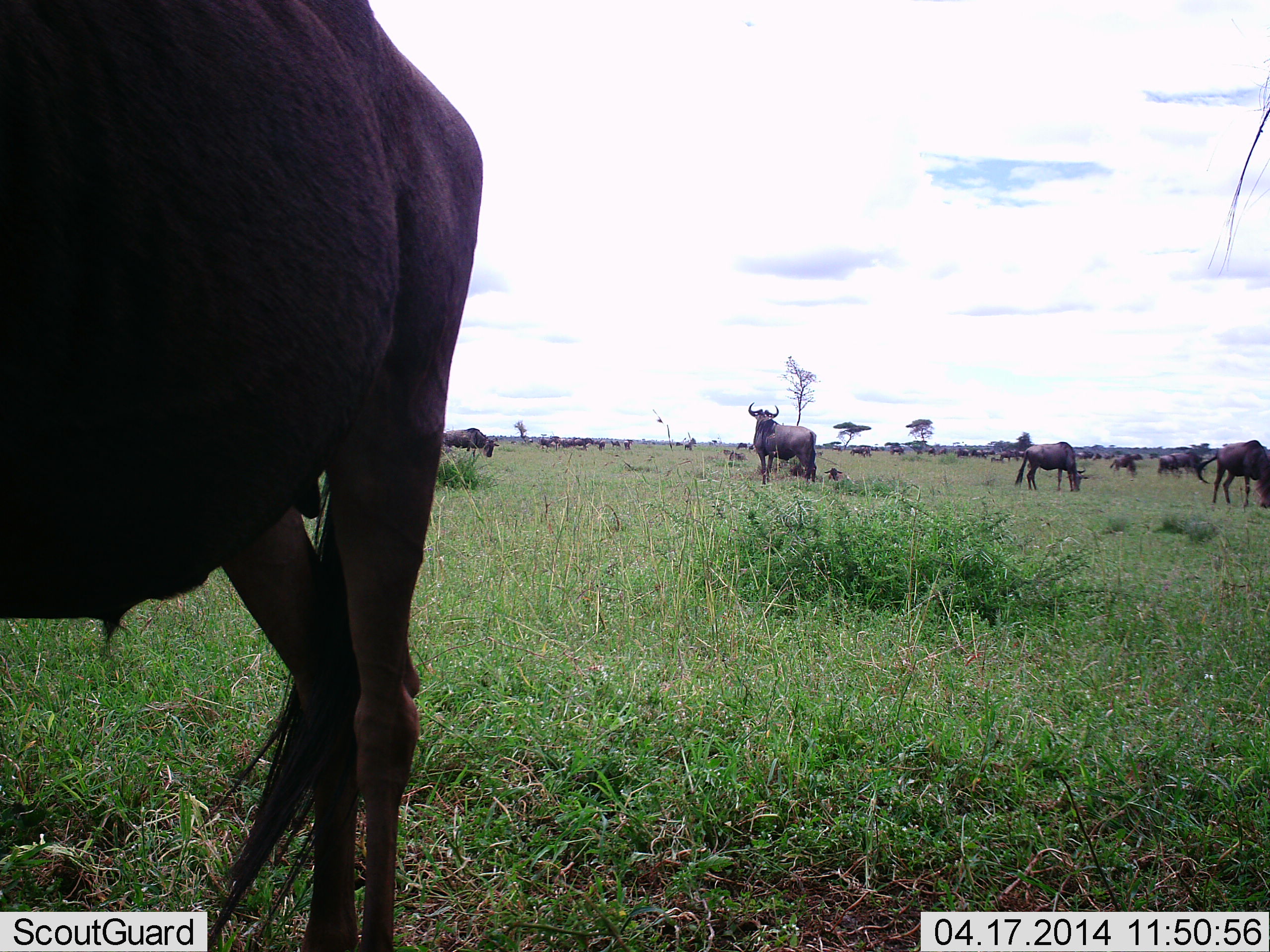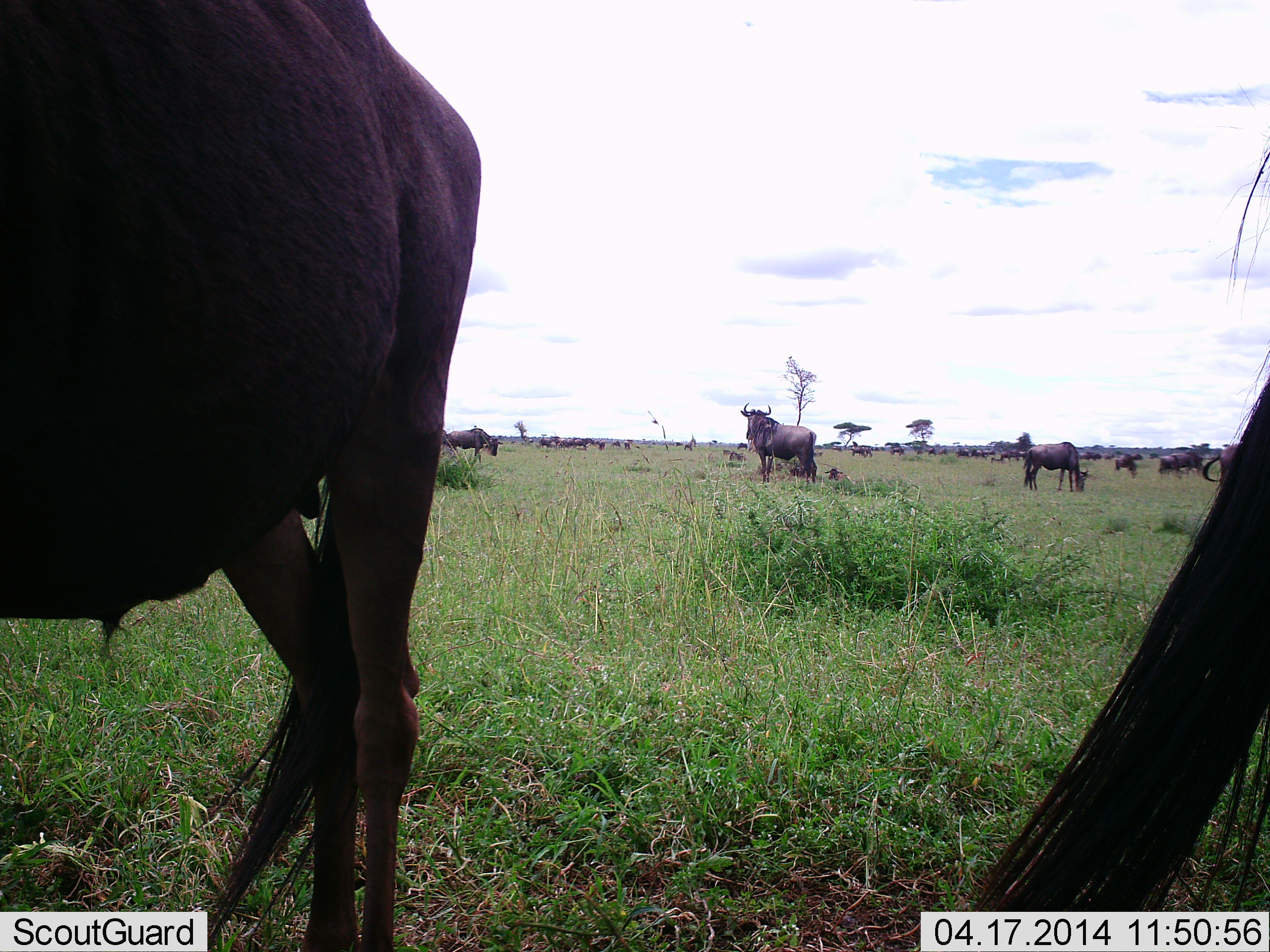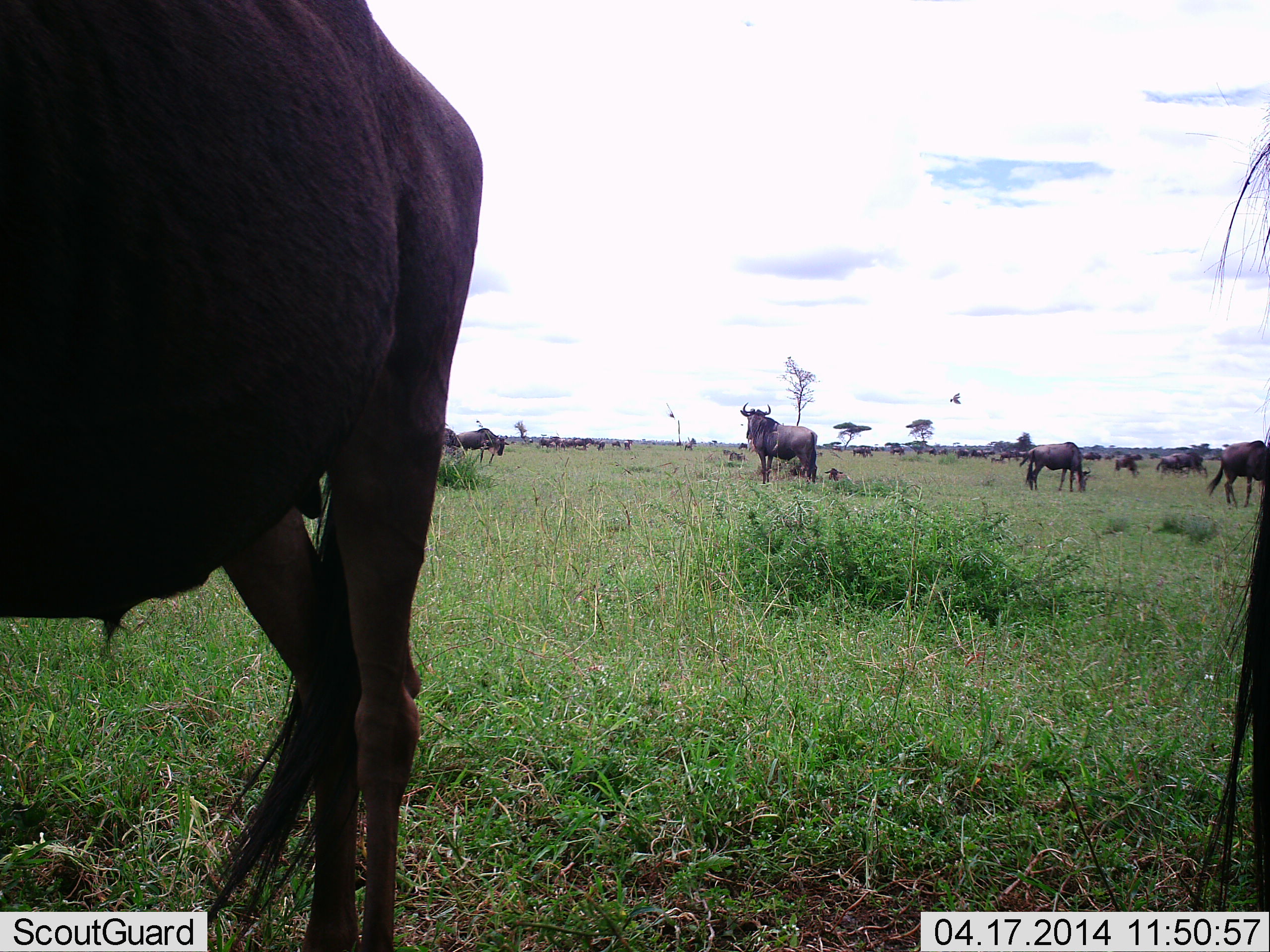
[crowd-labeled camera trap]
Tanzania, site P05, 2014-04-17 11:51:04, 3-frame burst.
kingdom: Animalia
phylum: Chordata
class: Mammalia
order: Artiodactyla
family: Bovidae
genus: Connochaetes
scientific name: Connochaetes taurinus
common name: blue wildebeest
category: wildebeest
Wildebeest (blue wildebeest) (Connochaetes taurinus), count 11-50. Behavior (volunteer vote fractions): standing 73%, resting 0%, moving 36%, interacting 0%. Young present (vote fraction): 0%. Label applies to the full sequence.